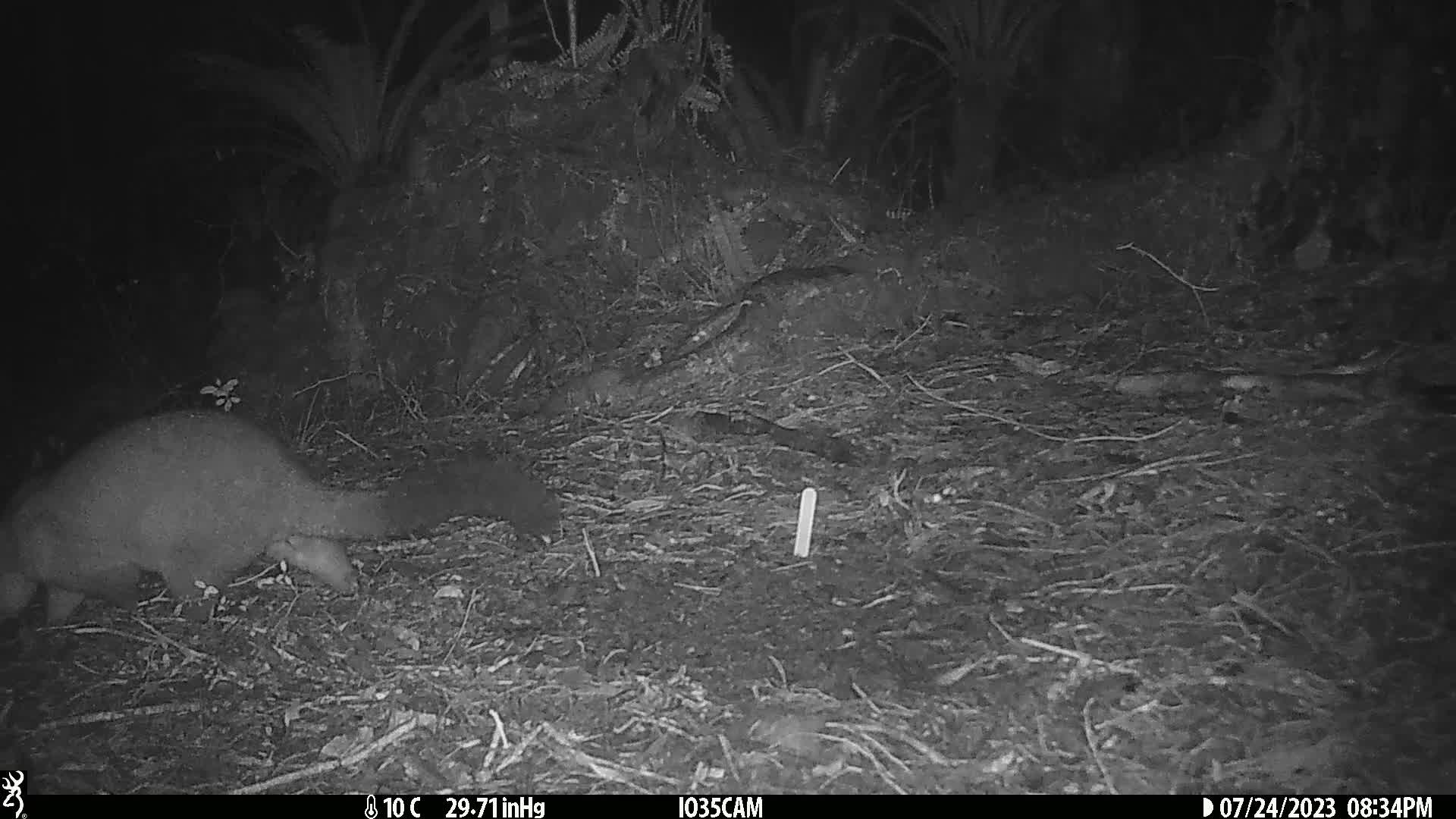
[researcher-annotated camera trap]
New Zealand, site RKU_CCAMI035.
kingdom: Animalia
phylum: Chordata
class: Mammalia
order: Diprotodontia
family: Phalangeridae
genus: Trichosurus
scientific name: Trichosurus vulpecula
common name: common brushtail possum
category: possum